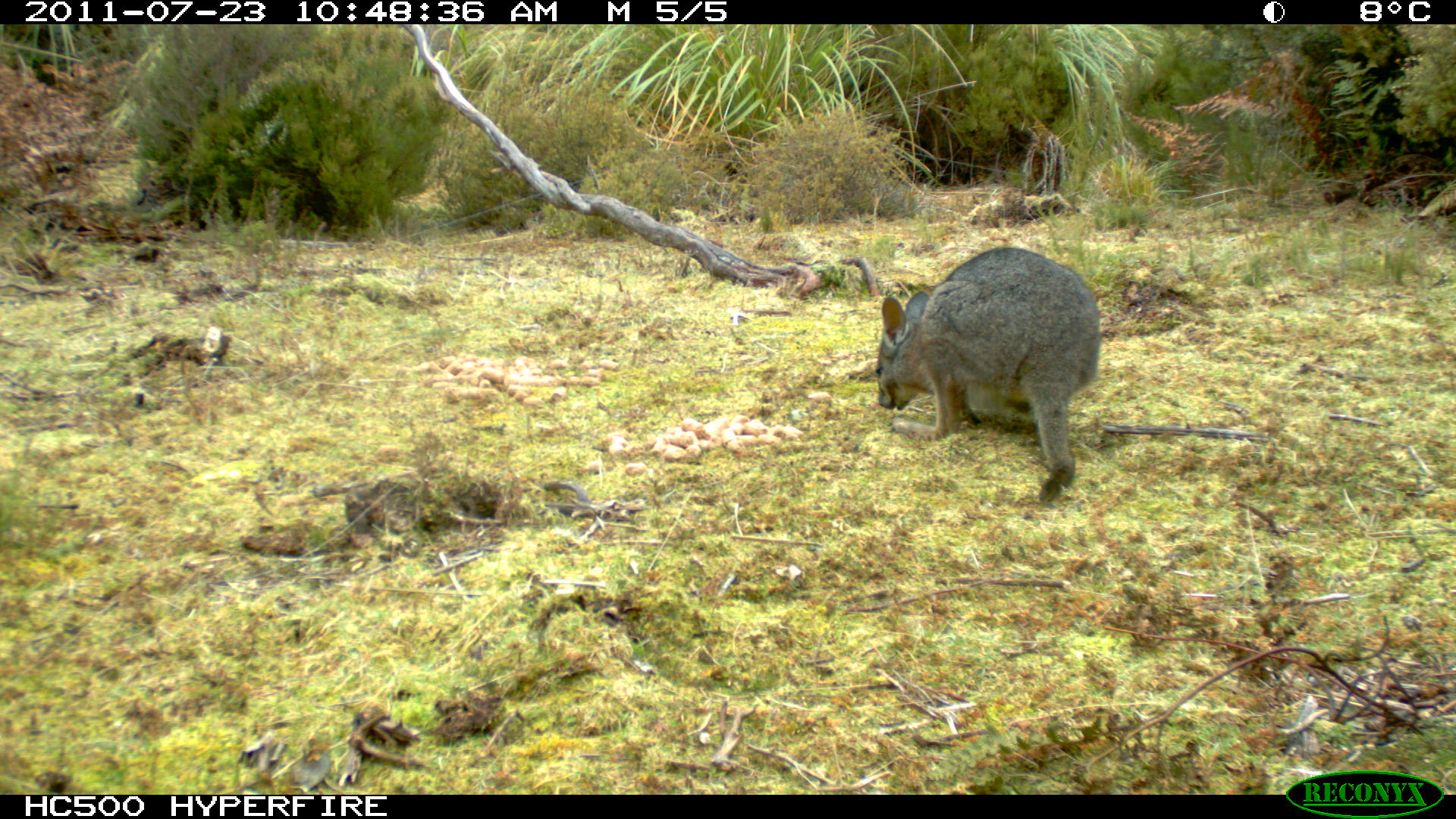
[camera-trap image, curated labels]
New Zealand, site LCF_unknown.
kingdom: Animalia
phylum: Chordata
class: Mammalia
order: Diprotodontia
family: Macropodidae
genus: Notamacropus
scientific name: Notamacropus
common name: wallaby